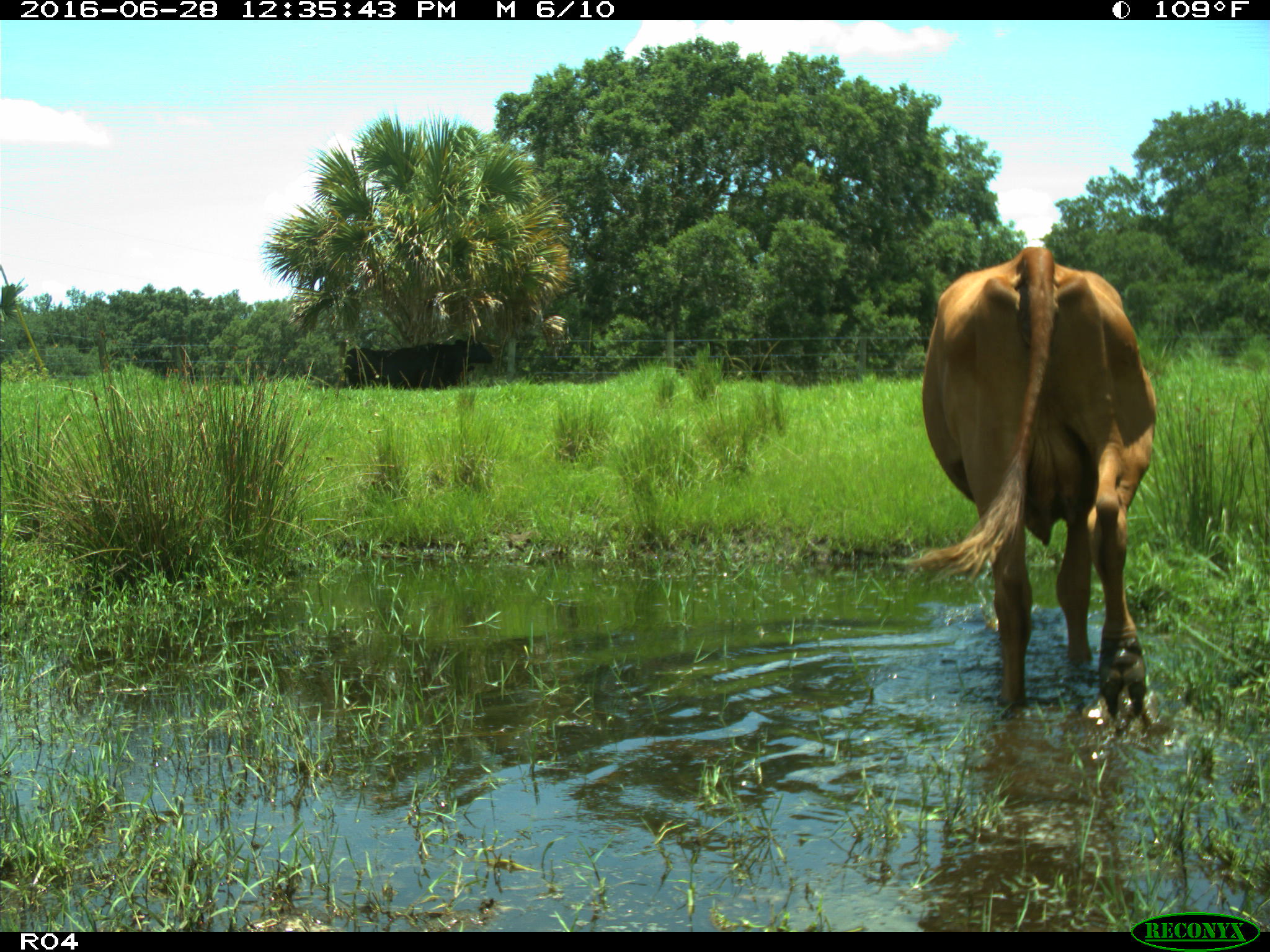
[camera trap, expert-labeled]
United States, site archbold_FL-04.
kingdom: Animalia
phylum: Chordata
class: Mammalia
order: Artiodactyla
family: Bovidae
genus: Bos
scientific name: Bos taurus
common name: domestic cow